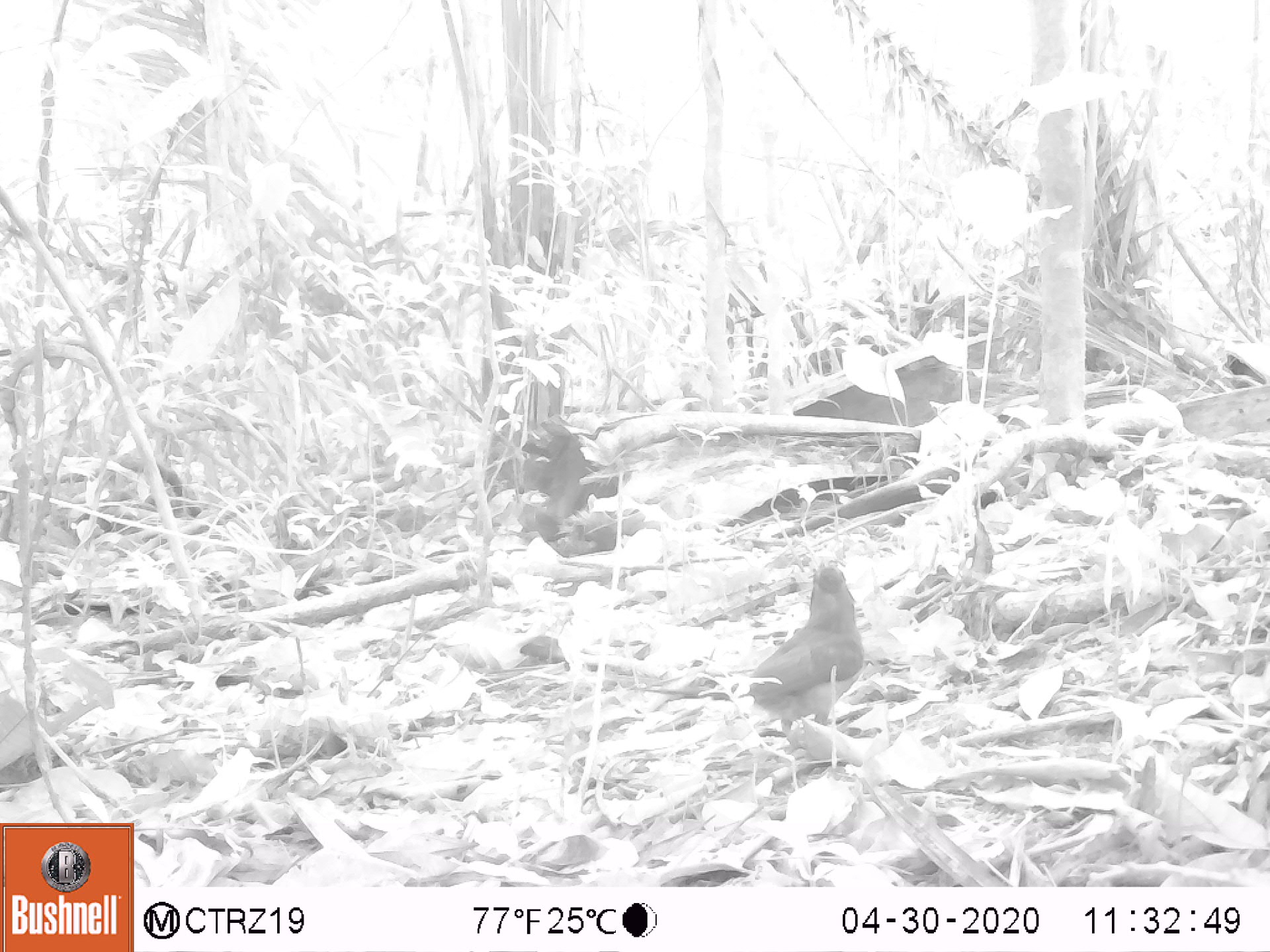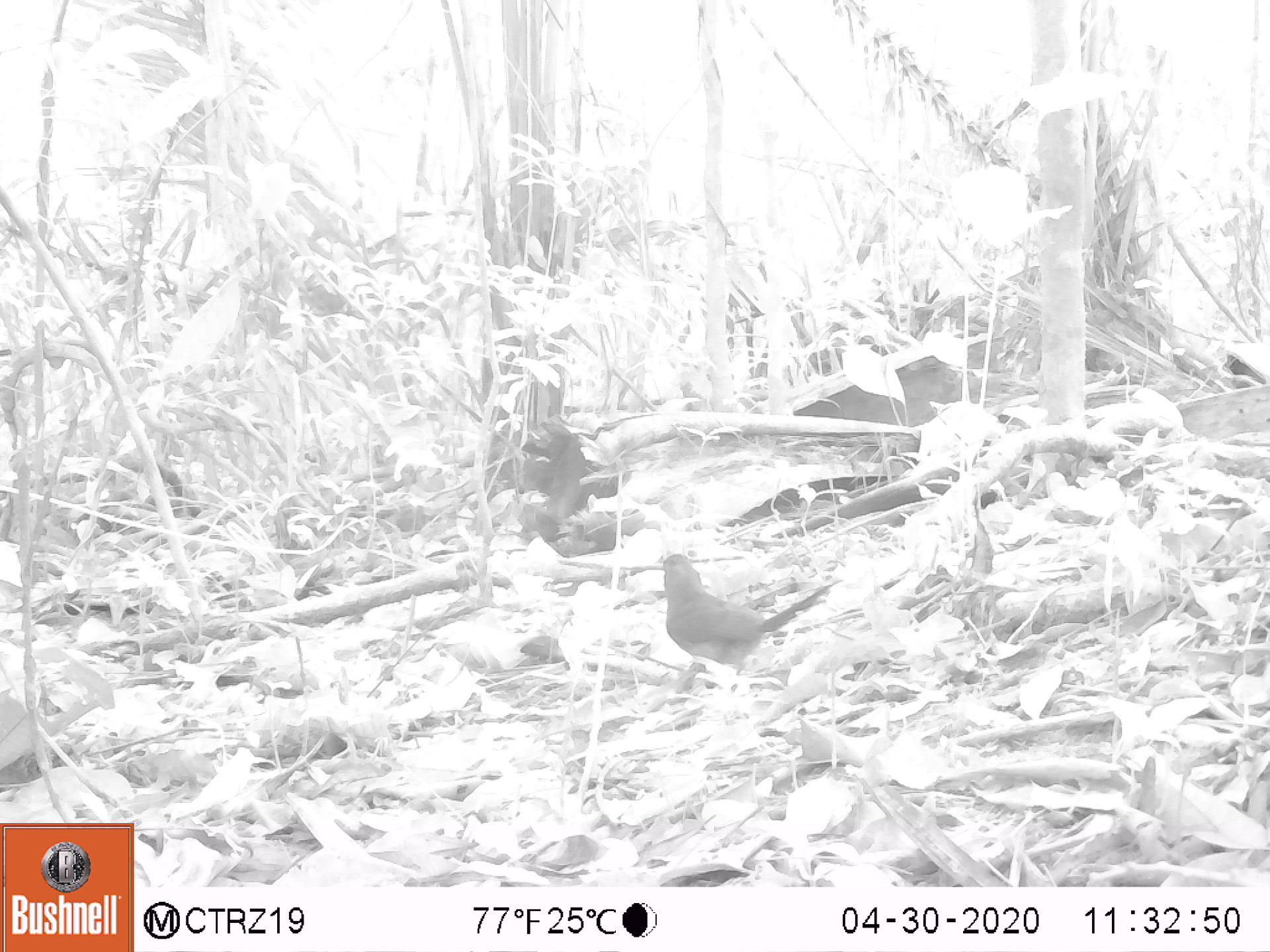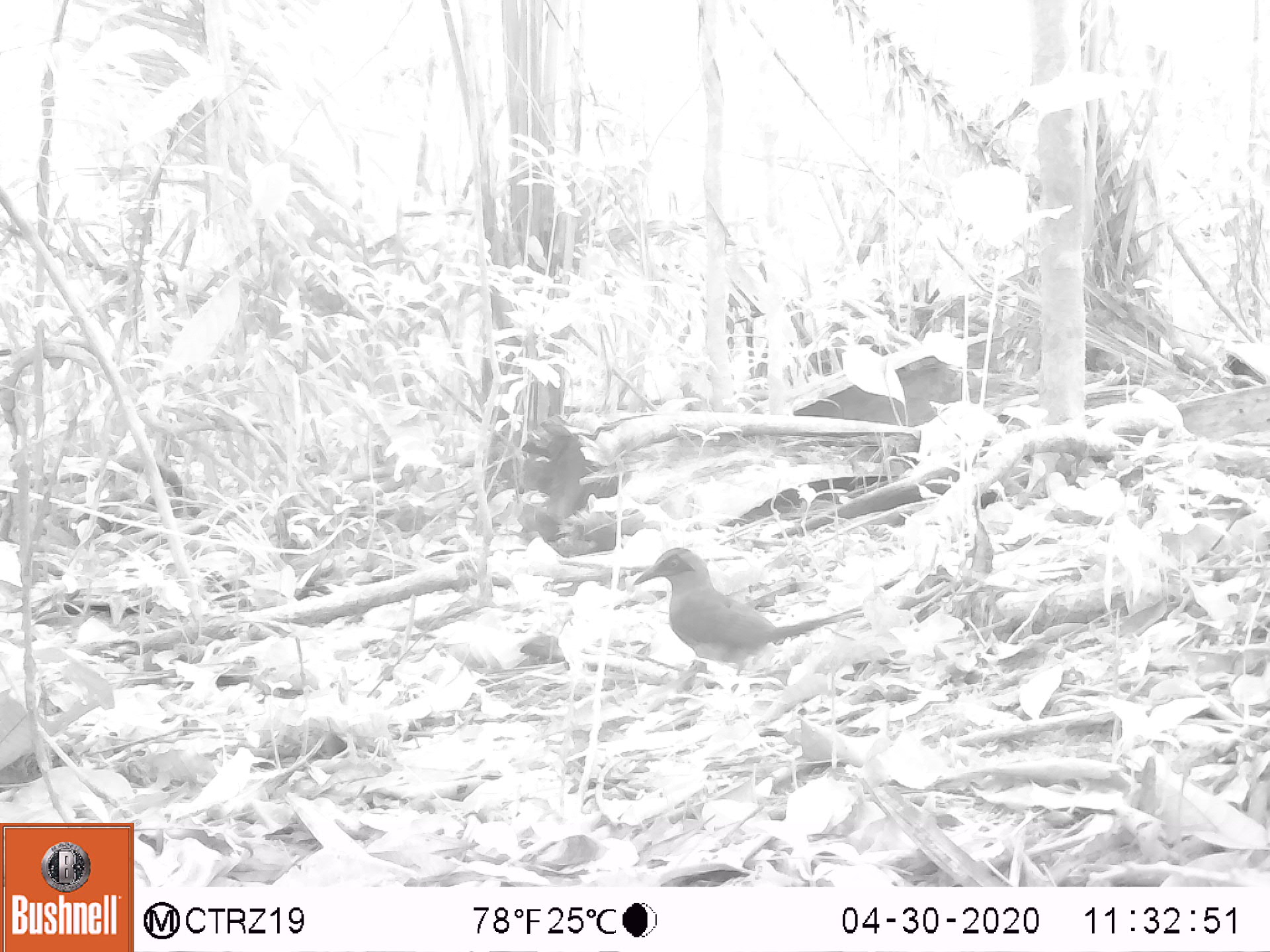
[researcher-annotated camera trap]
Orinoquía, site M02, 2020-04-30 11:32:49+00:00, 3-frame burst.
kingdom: Animalia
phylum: Chordata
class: Aves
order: Coraciiformes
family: Momotidae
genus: Momotus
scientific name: Momotus momota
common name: amazonian motmot